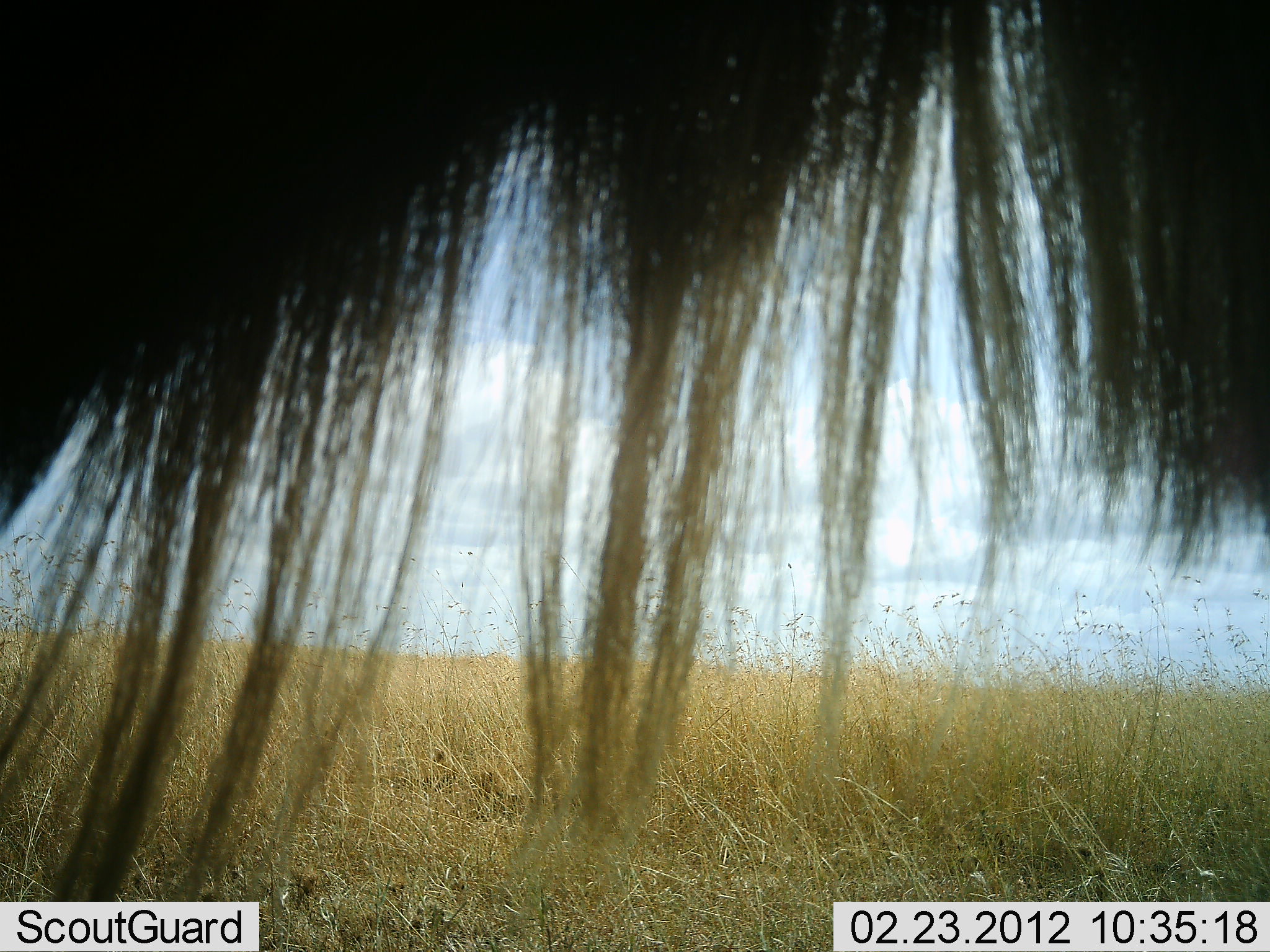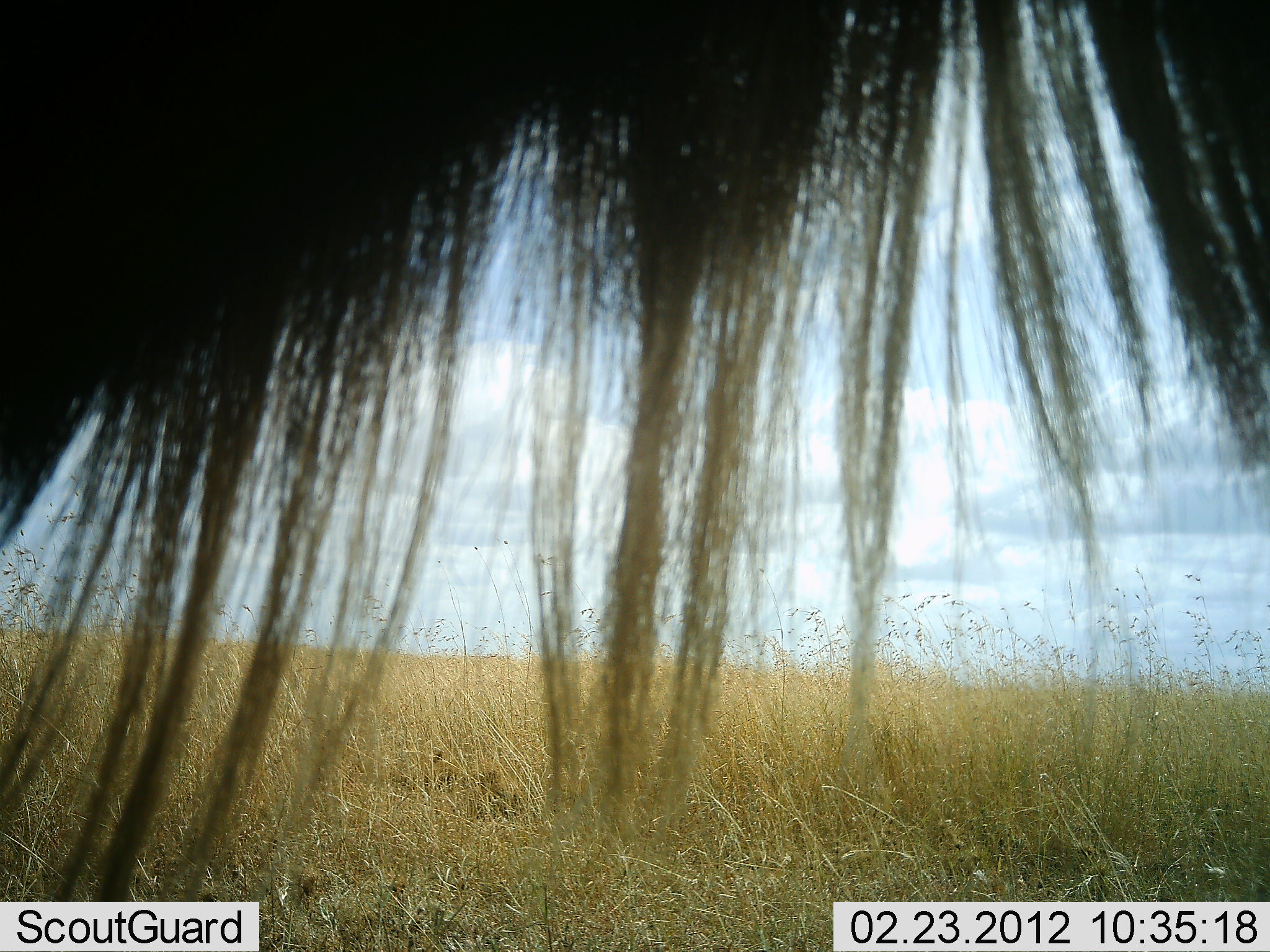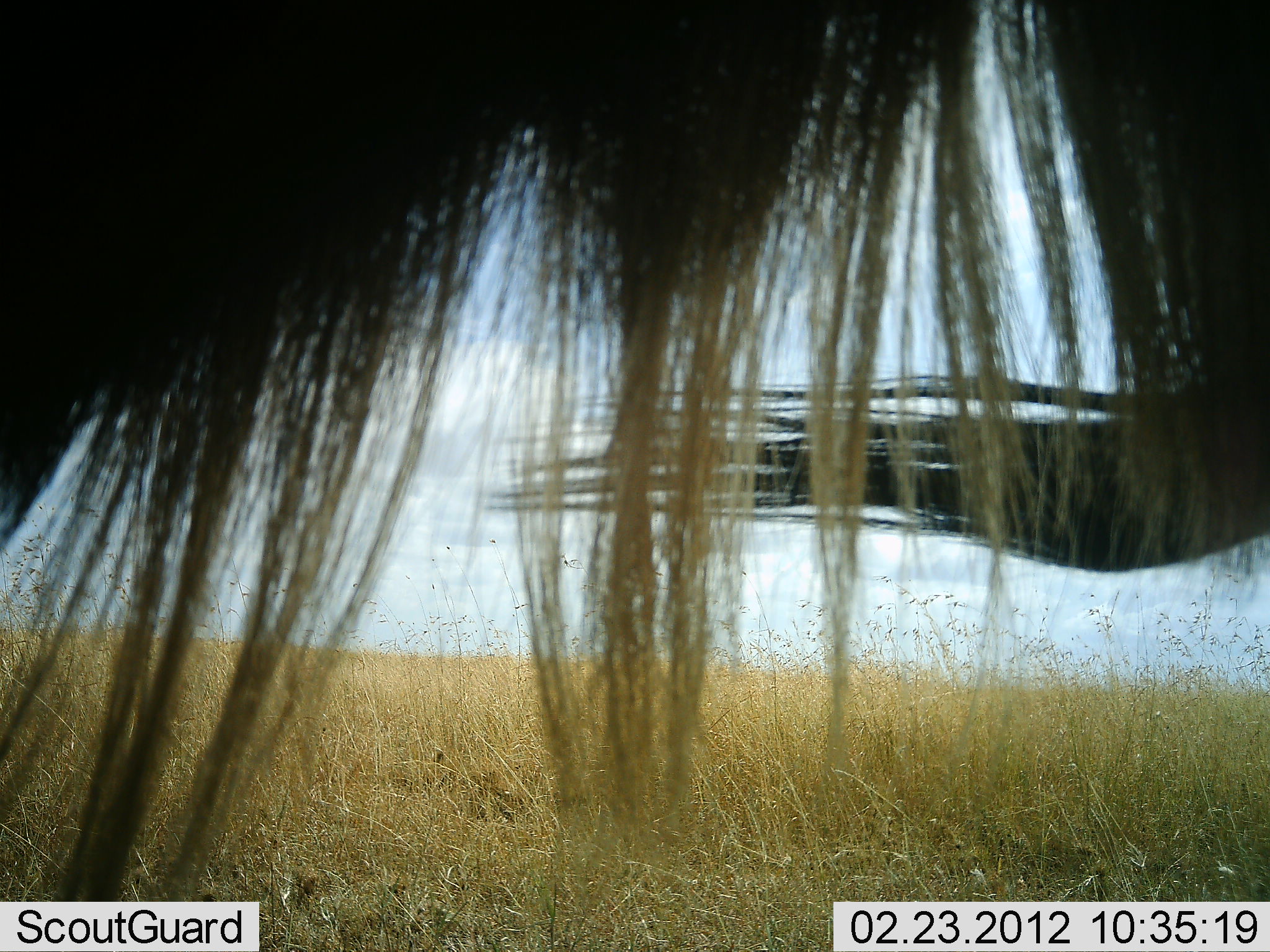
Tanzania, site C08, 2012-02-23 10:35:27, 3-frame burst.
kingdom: Animalia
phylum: Chordata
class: Mammalia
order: Artiodactyla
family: Bovidae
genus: Connochaetes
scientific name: Connochaetes taurinus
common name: blue wildebeest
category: wildebeest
Wildebeest (blue wildebeest) (Connochaetes taurinus), count 1. Behavior (volunteer vote fractions): standing 91%, resting 4%, moving 4%, interacting 0%. Young present (vote fraction): 0%. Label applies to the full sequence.